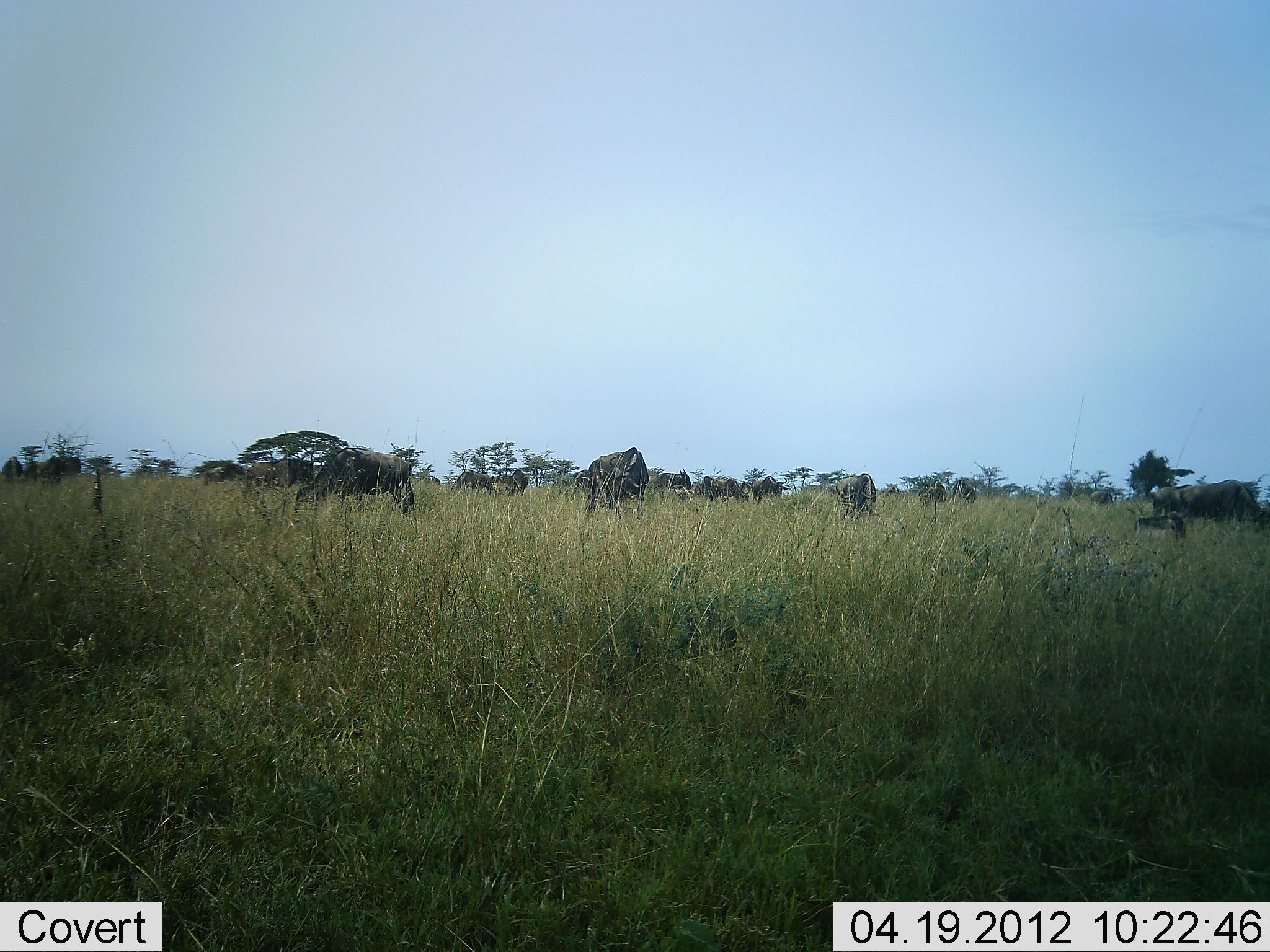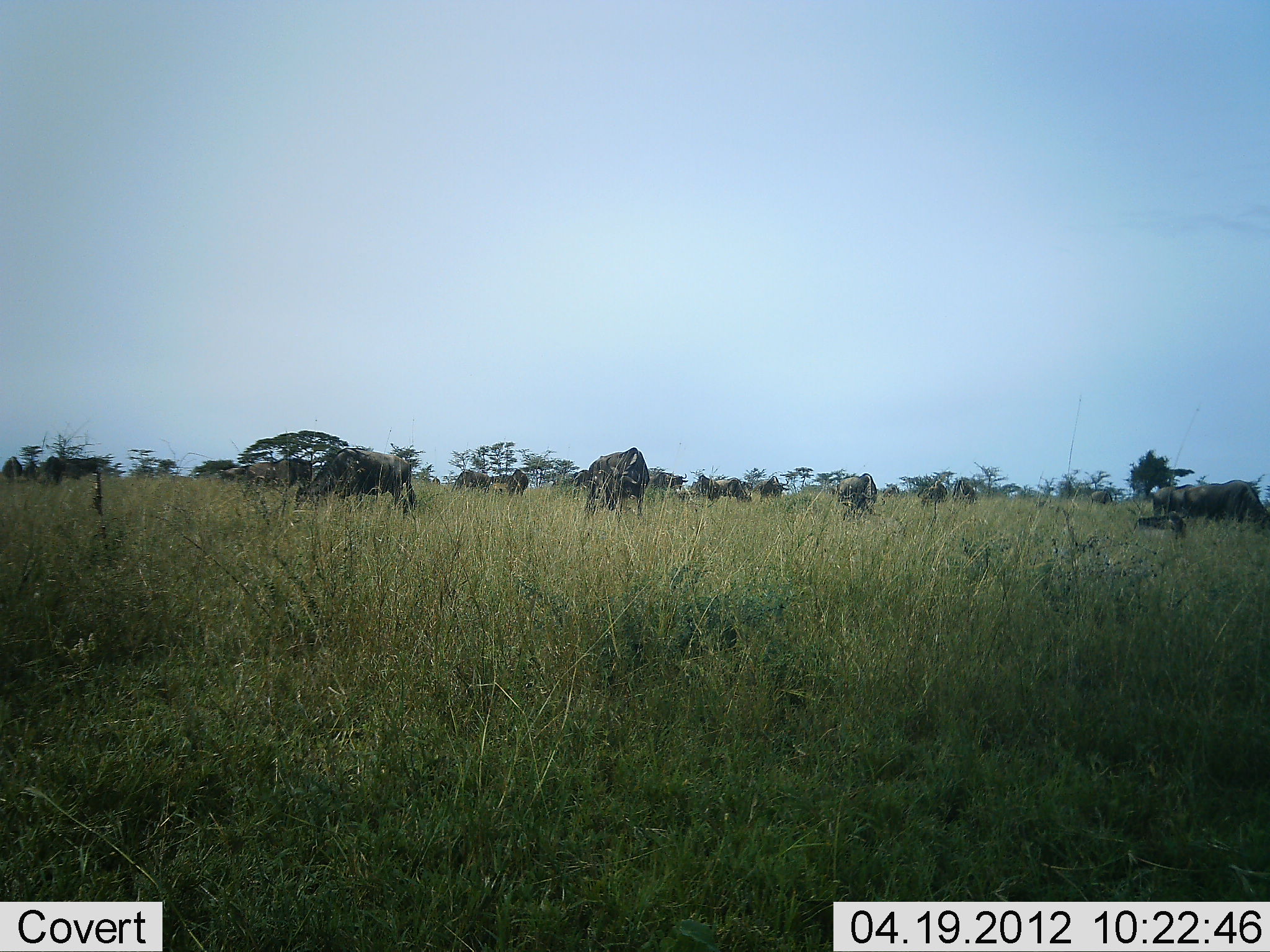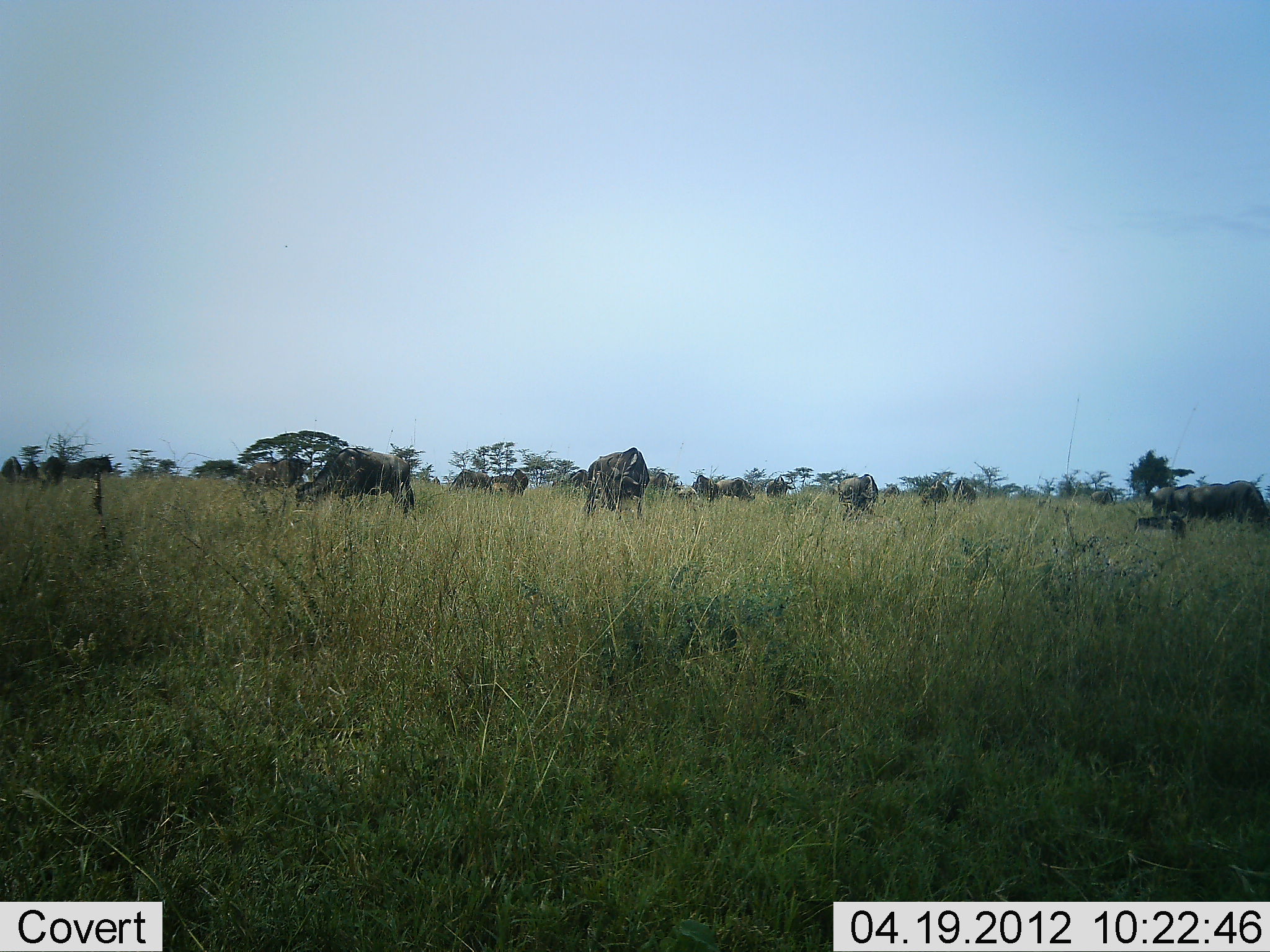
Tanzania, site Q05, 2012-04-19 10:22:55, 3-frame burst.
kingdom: Animalia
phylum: Chordata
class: Mammalia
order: Artiodactyla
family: Bovidae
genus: Connochaetes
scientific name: Connochaetes taurinus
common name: blue wildebeest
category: wildebeest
Wildebeest (blue wildebeest) (Connochaetes taurinus), count 11-50. Behavior (volunteer vote fractions): standing 33%, resting 14%, moving 33%, interacting 5%. Young present (vote fraction): 5%. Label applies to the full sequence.